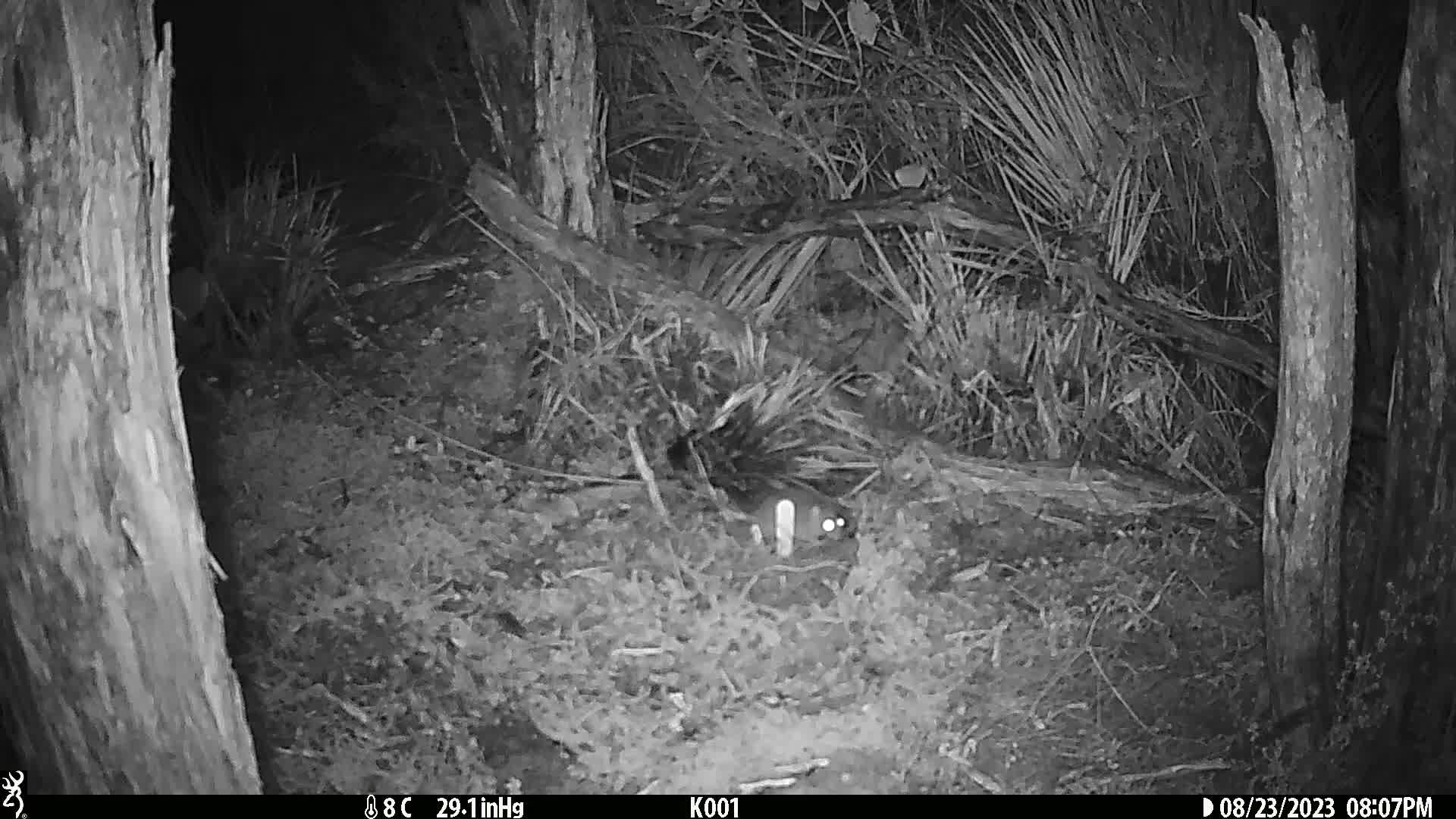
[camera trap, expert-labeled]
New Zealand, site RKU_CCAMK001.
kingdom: Animalia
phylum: Chordata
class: Mammalia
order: Rodentia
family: Muridae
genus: Rattus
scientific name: Rattus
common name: rat